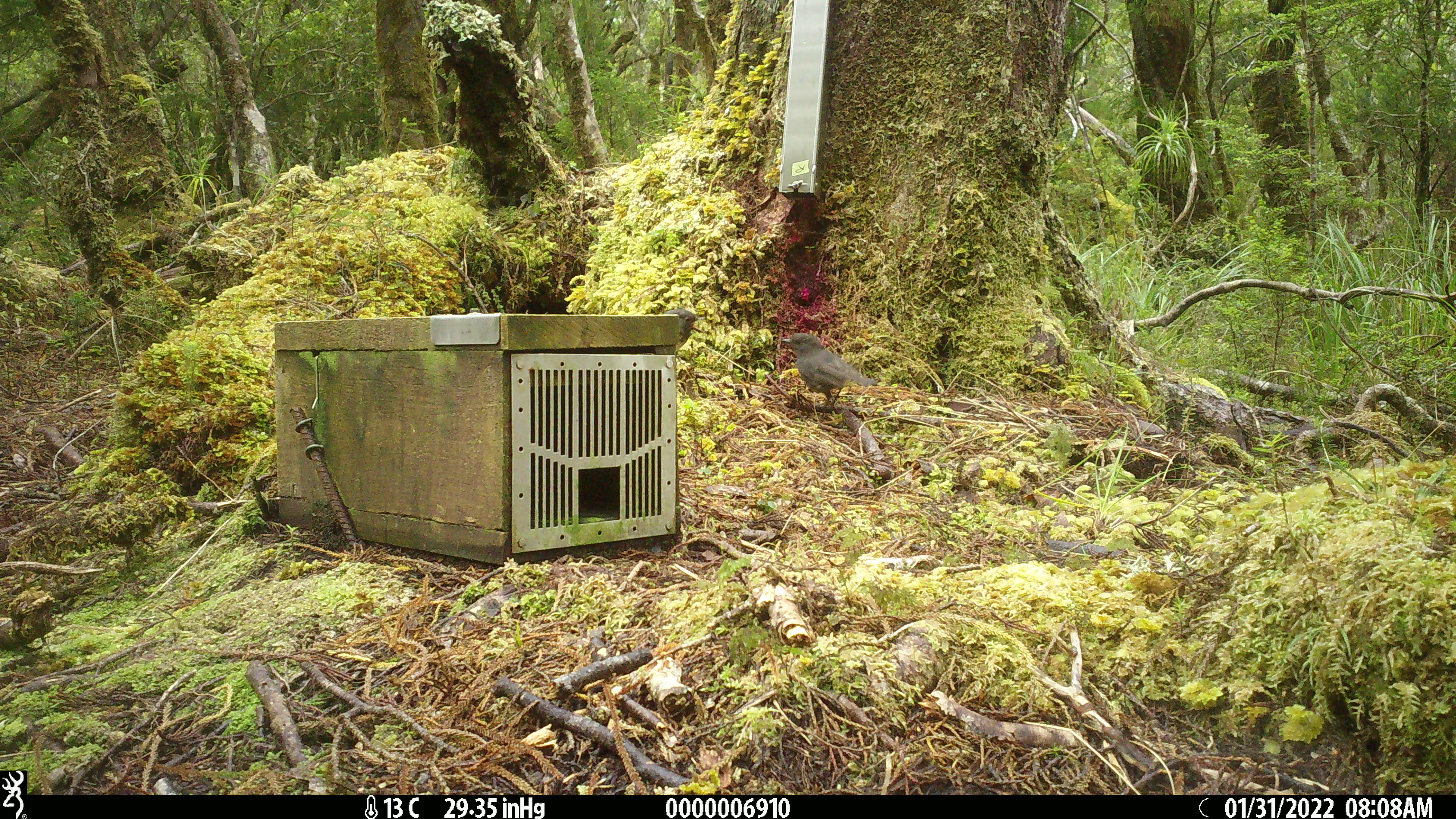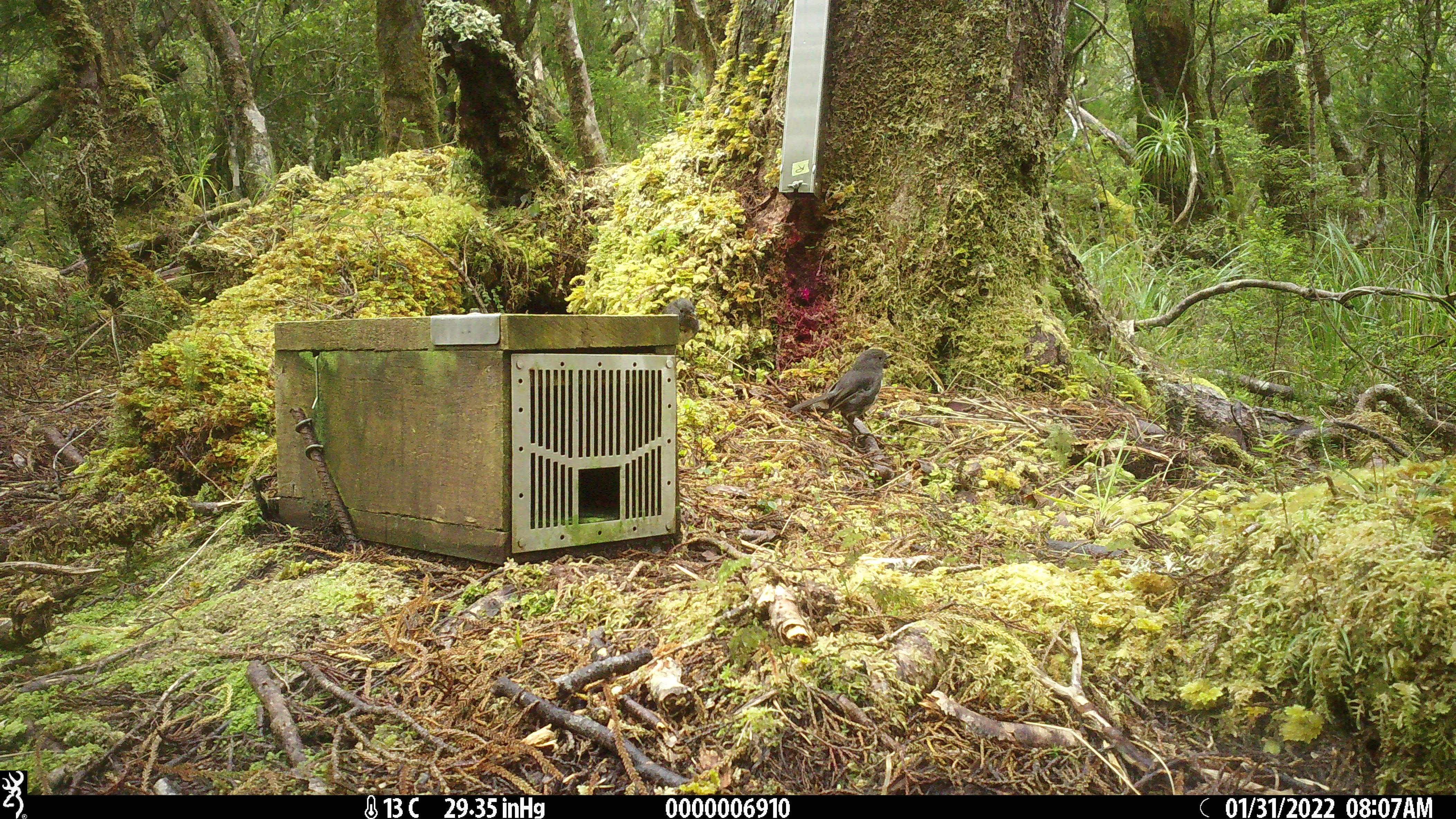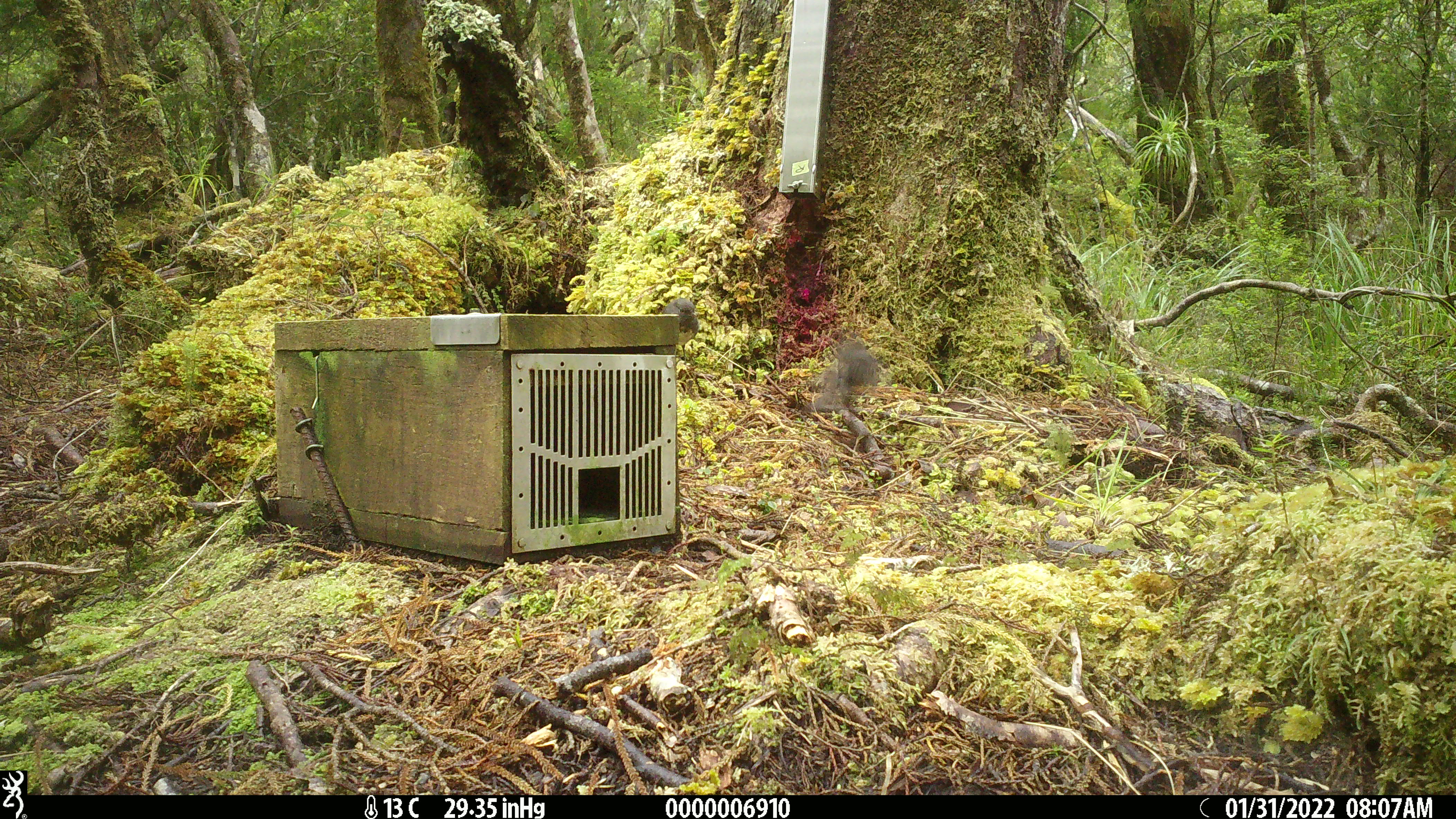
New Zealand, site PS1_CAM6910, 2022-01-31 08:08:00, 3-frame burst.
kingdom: Animalia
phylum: Chordata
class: Aves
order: Passeriformes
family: Petroicidae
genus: Petroica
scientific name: Petroica australis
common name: new zealand robin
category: robin